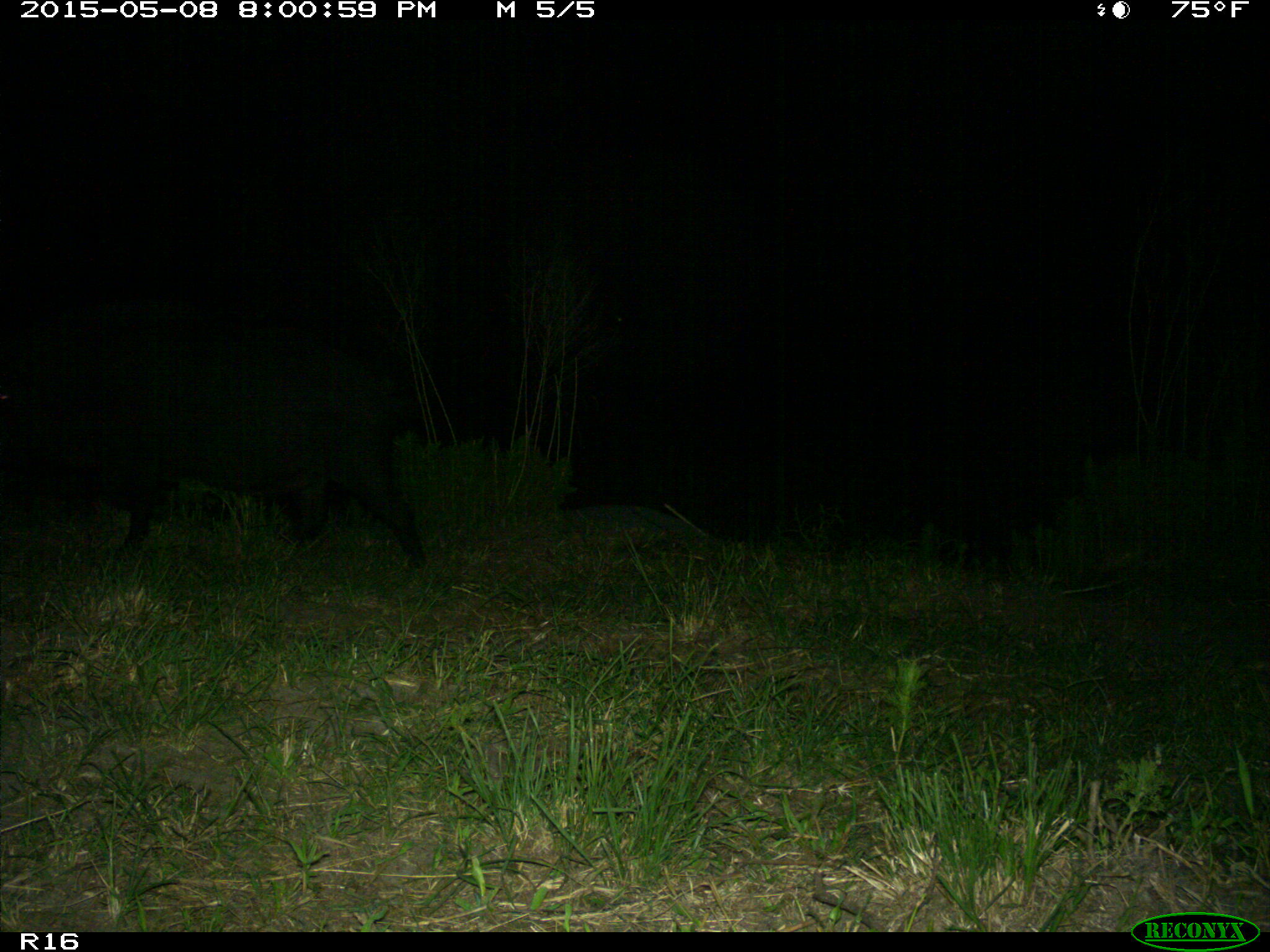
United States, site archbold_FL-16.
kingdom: Animalia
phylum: Chordata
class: Mammalia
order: Artiodactyla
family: Suidae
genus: Sus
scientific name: Sus scrofa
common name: wild boar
Sus scrofa (wild boar).